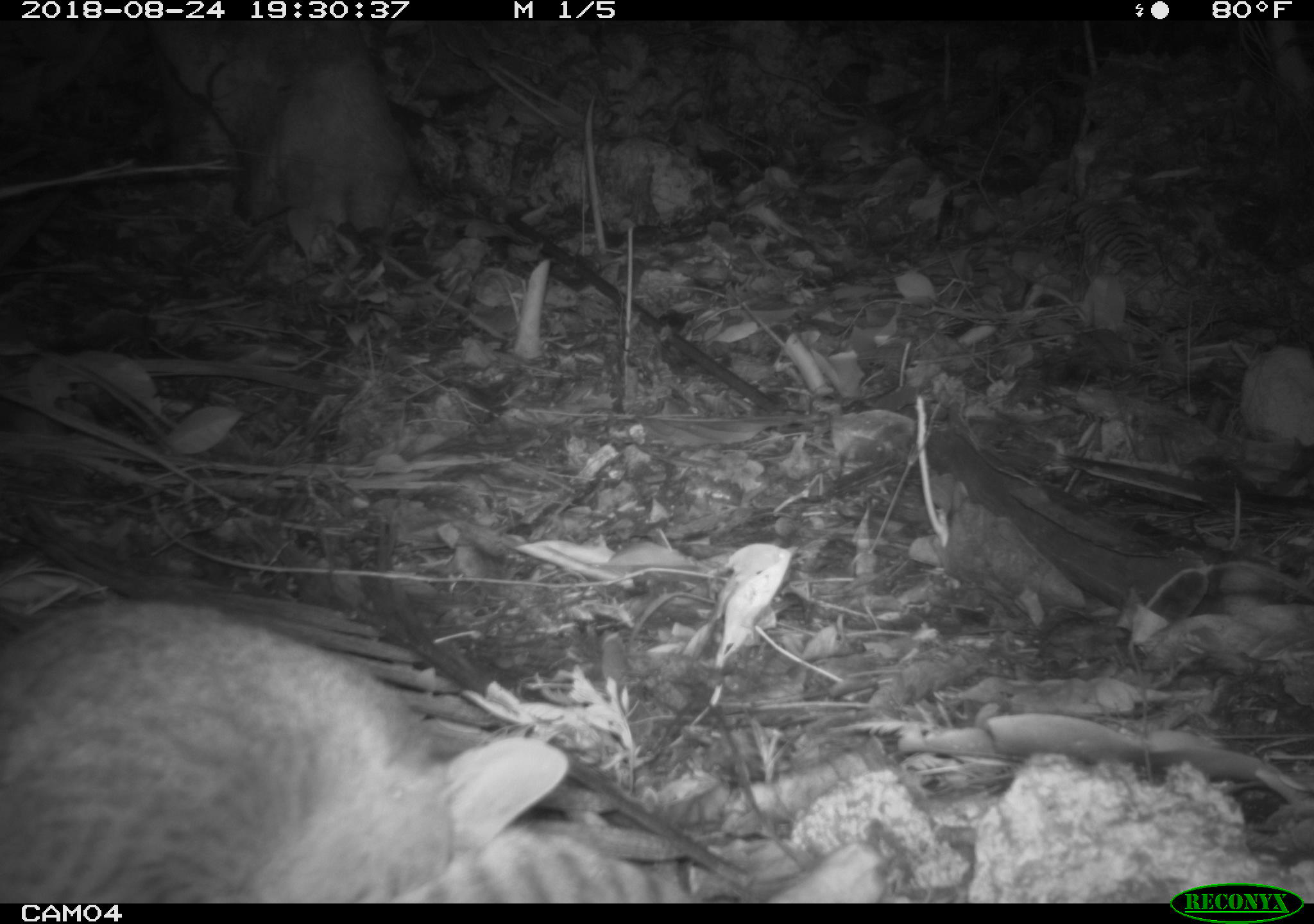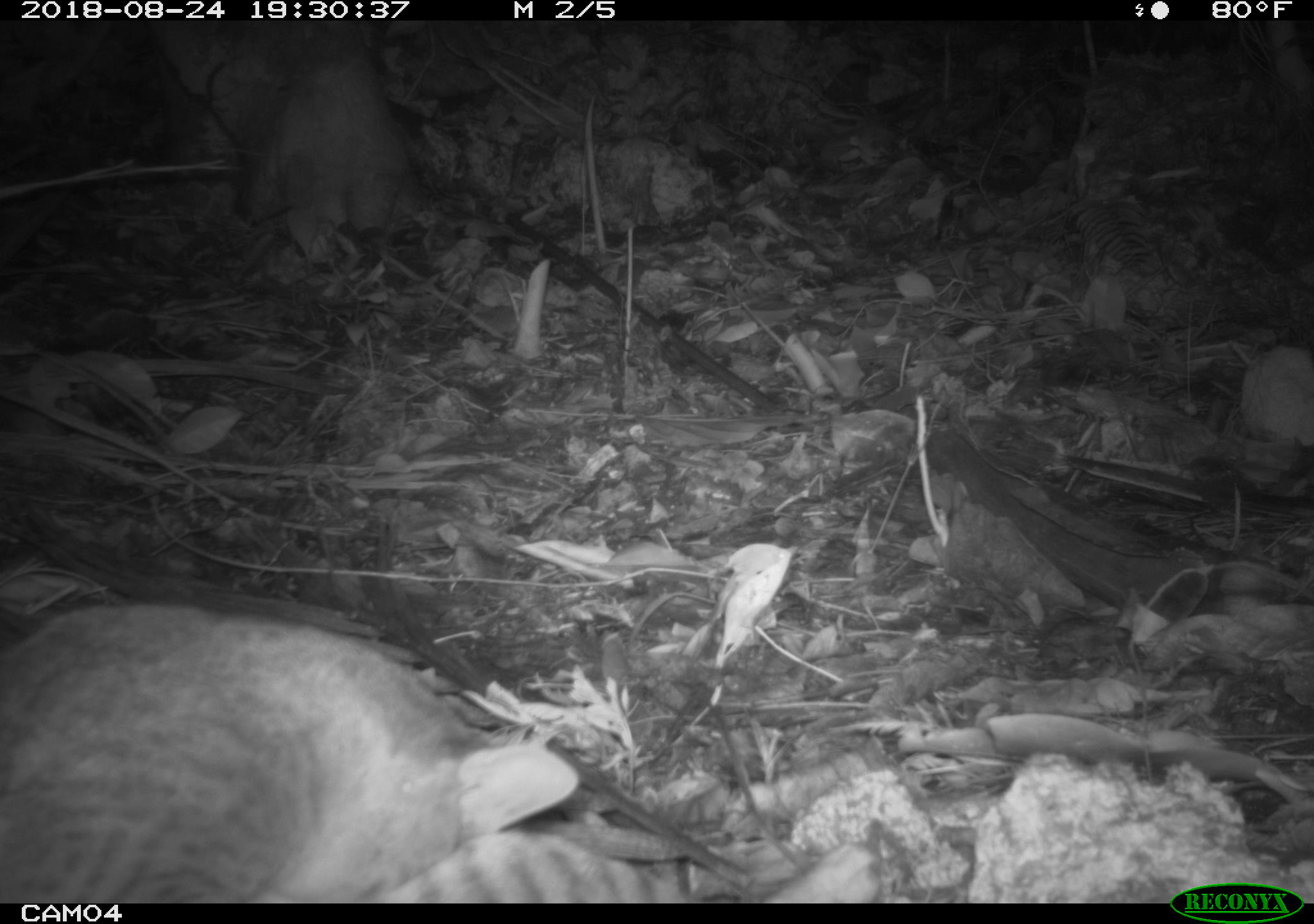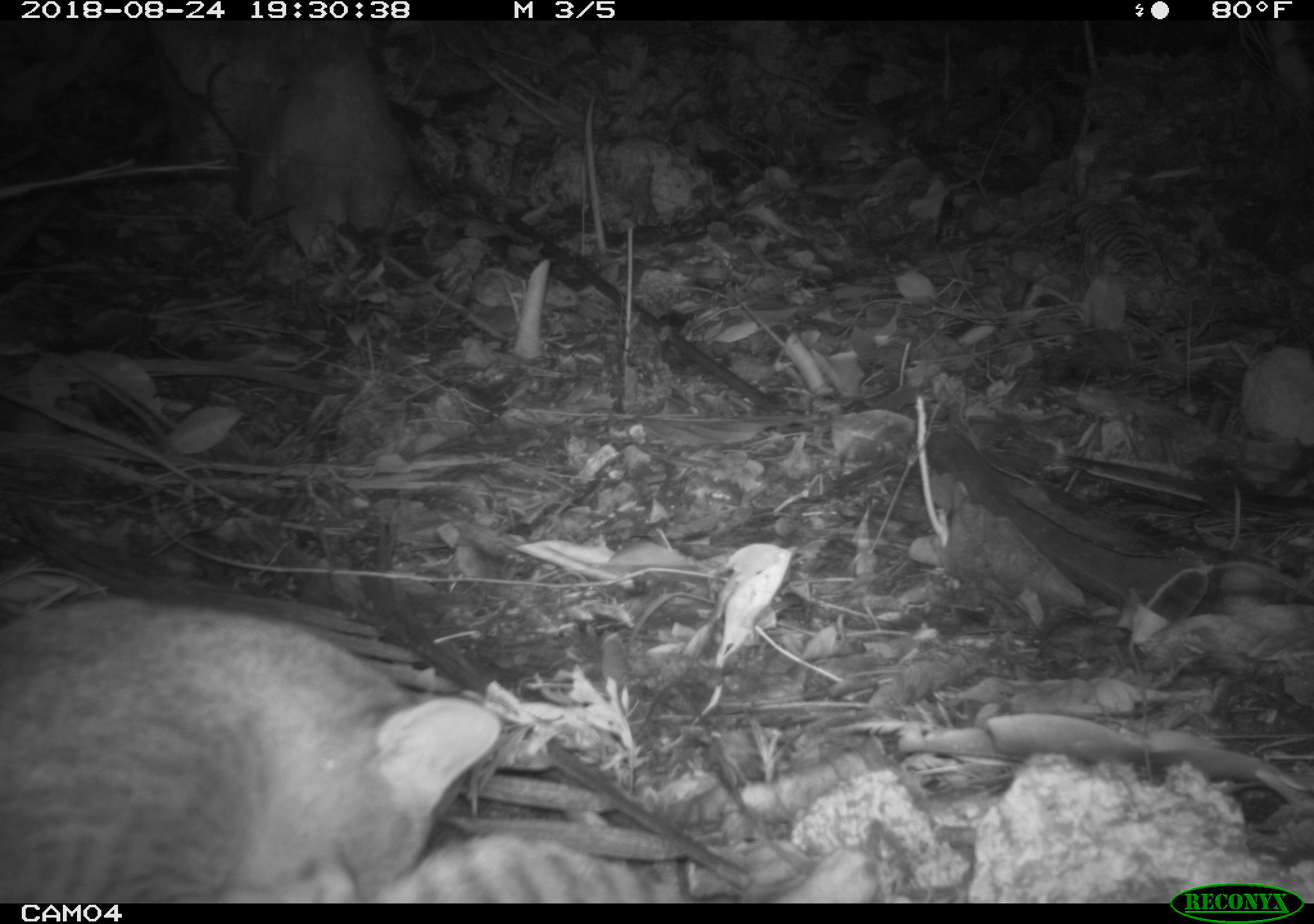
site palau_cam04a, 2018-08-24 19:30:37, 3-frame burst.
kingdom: Animalia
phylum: Chordata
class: Mammalia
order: Carnivora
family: Felidae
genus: Felis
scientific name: Felis catus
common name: cat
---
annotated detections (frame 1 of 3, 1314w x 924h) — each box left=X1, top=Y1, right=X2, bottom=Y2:
cat: left=0, top=575, right=842, bottom=903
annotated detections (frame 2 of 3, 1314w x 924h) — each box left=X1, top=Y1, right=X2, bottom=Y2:
cat: left=0, top=590, right=812, bottom=903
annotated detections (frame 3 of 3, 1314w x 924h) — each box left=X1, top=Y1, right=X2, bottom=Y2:
cat: left=4, top=580, right=783, bottom=902